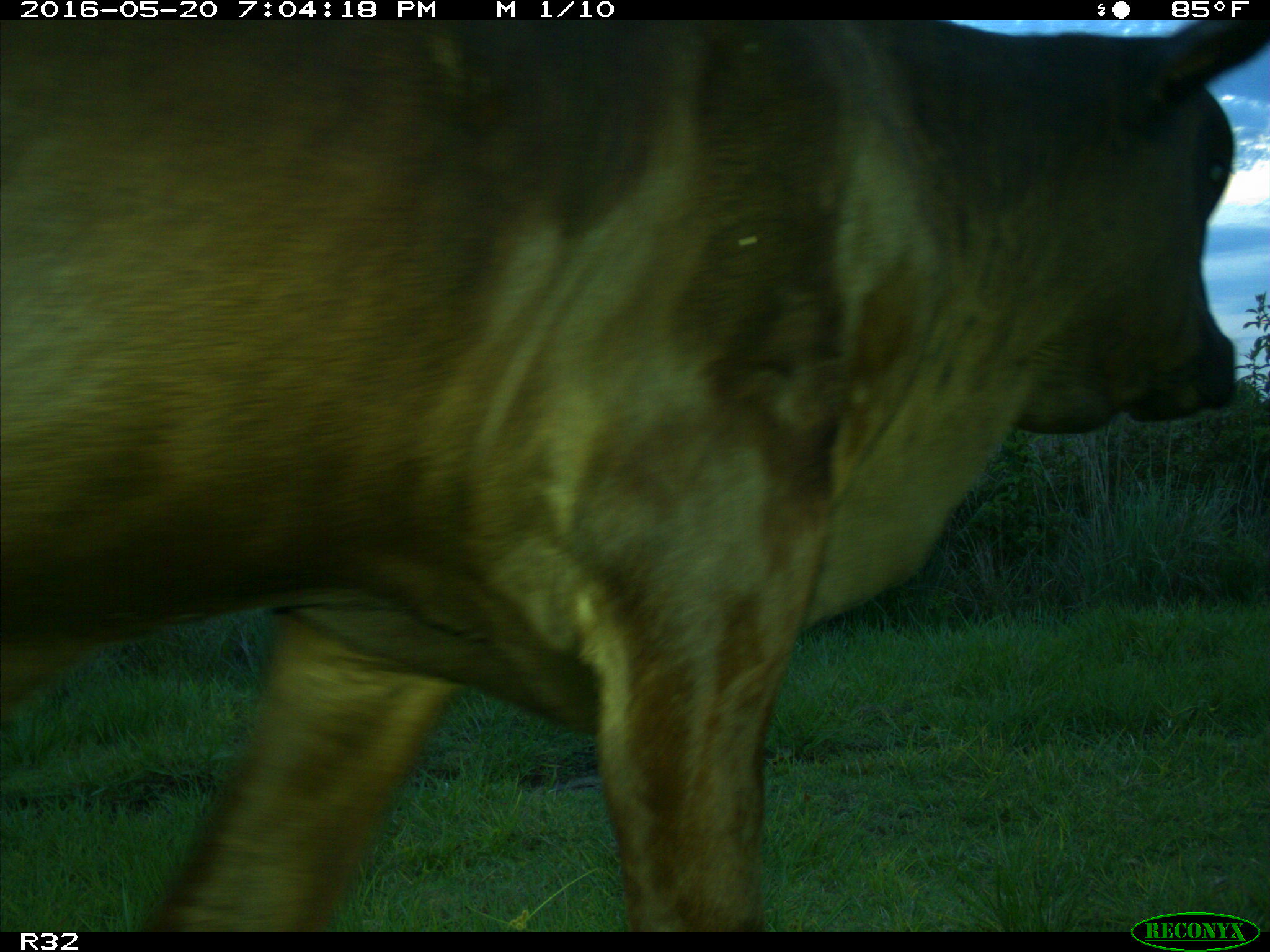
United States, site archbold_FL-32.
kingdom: Animalia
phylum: Chordata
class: Mammalia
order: Artiodactyla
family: Bovidae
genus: Bos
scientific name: Bos taurus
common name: domestic cow